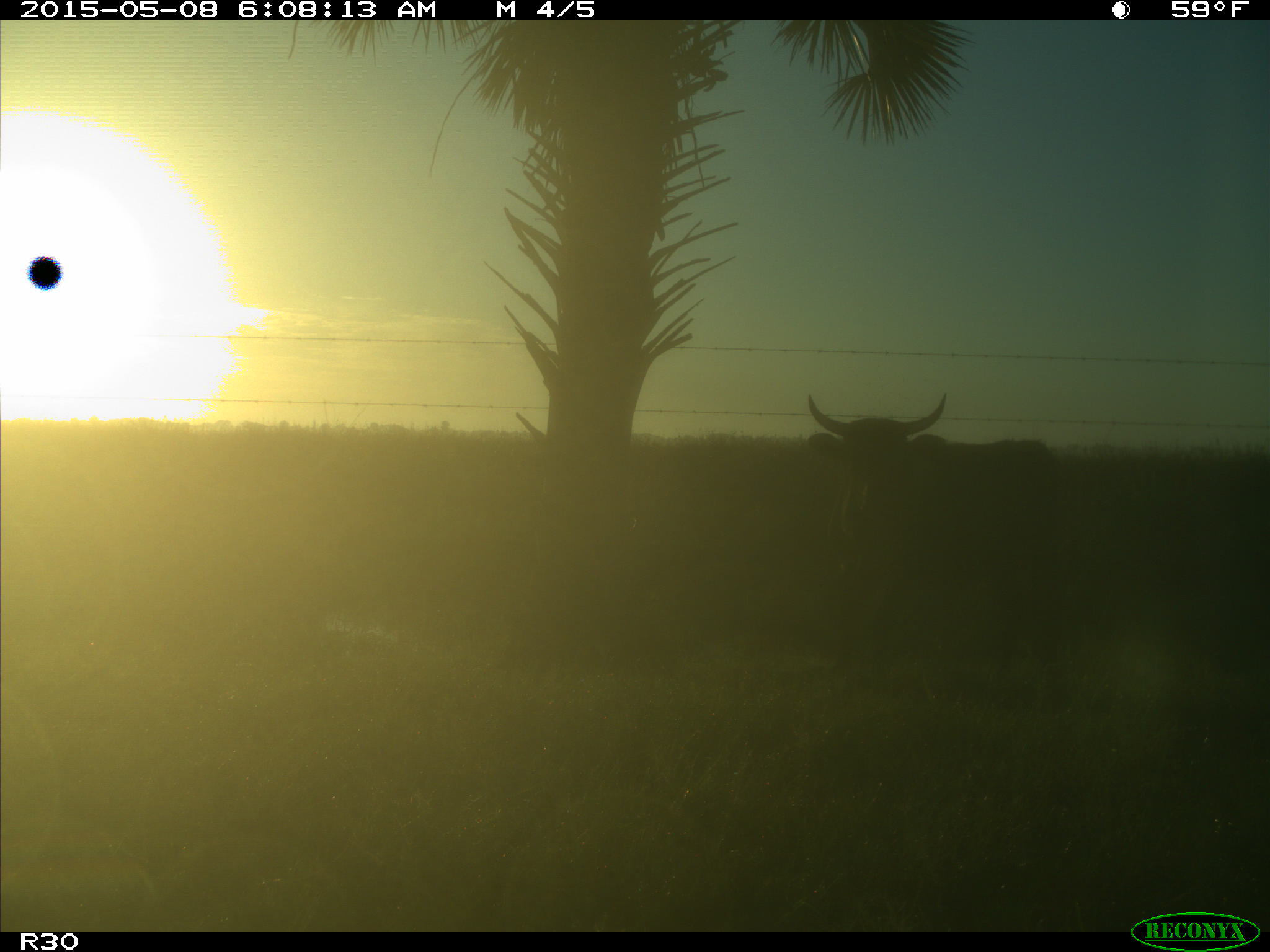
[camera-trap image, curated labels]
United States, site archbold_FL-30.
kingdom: Animalia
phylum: Chordata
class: Mammalia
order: Artiodactyla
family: Bovidae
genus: Bos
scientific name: Bos taurus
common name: domestic cow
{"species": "Bos taurus (domestic cow)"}